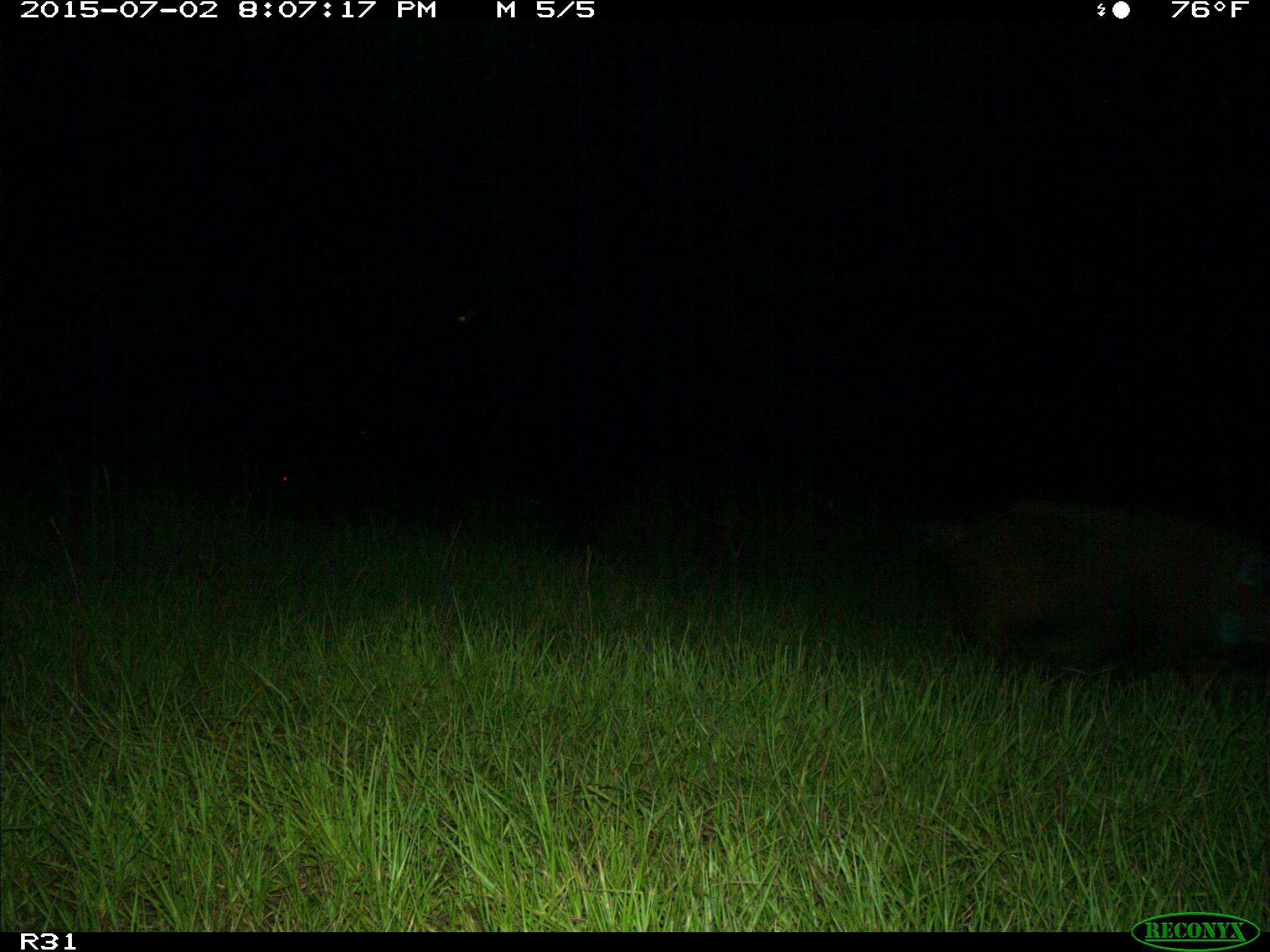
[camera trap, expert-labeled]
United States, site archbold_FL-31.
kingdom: Animalia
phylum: Chordata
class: Mammalia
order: Artiodactyla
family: Suidae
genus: Sus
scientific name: Sus scrofa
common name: wild boar